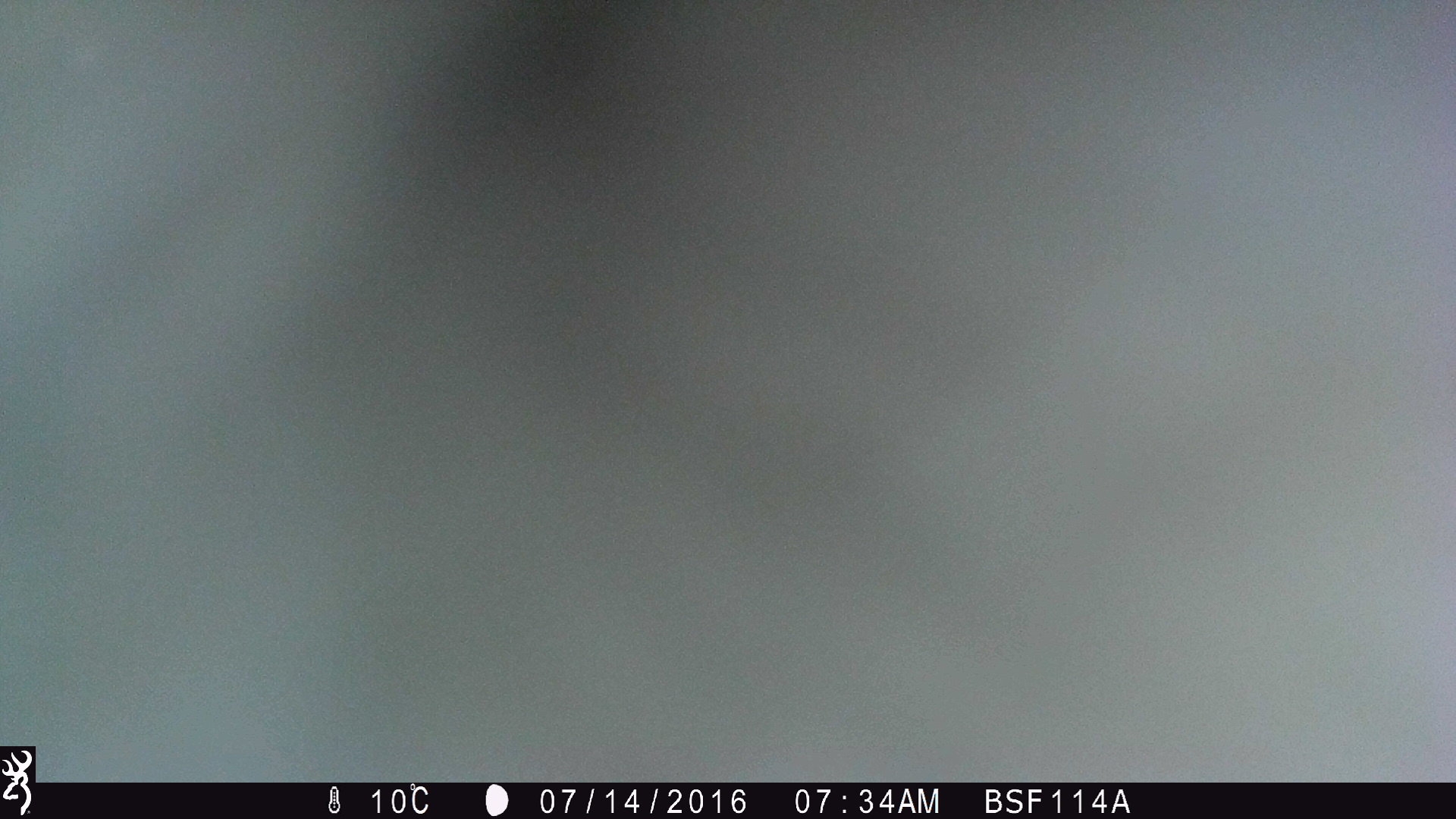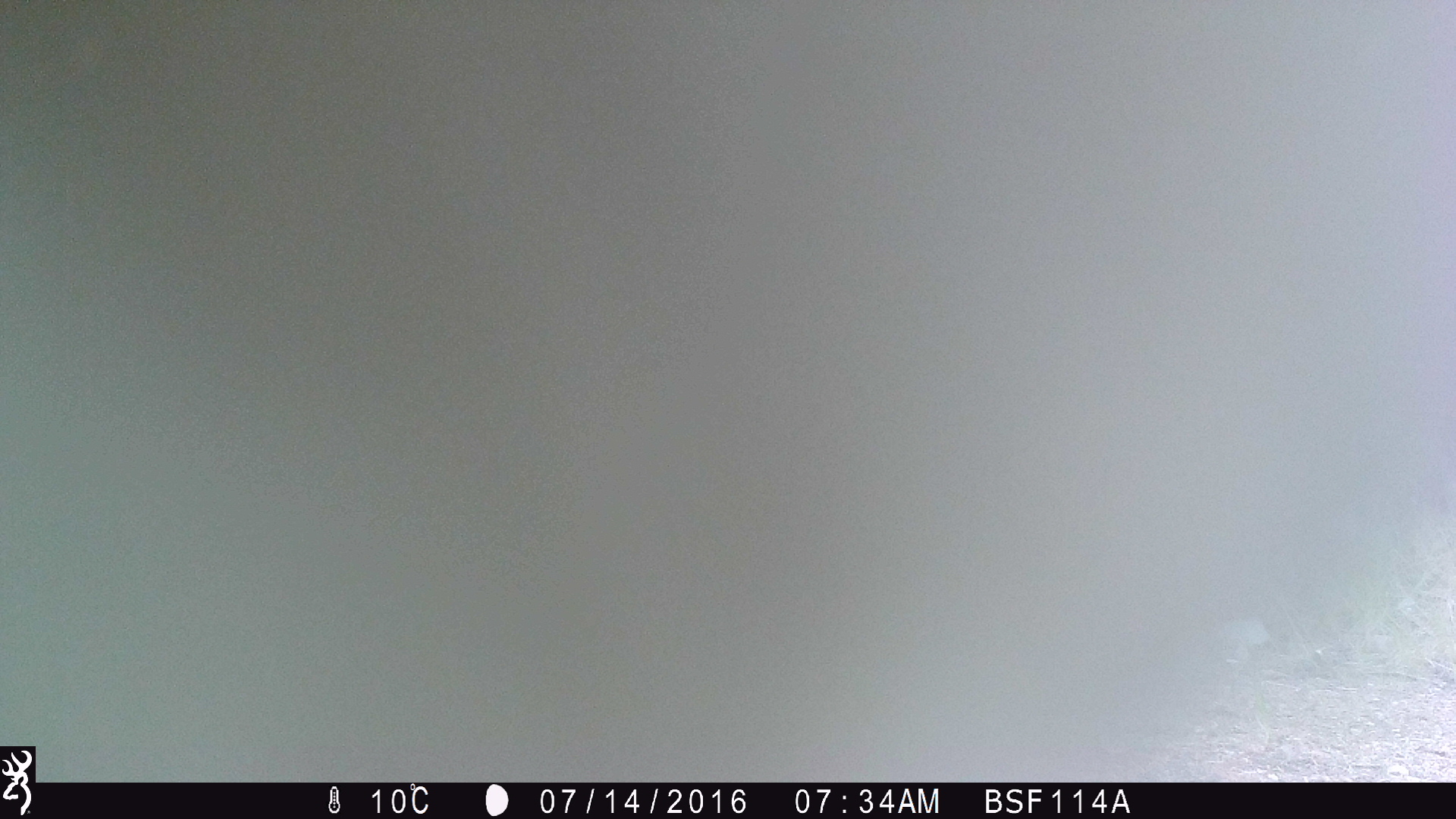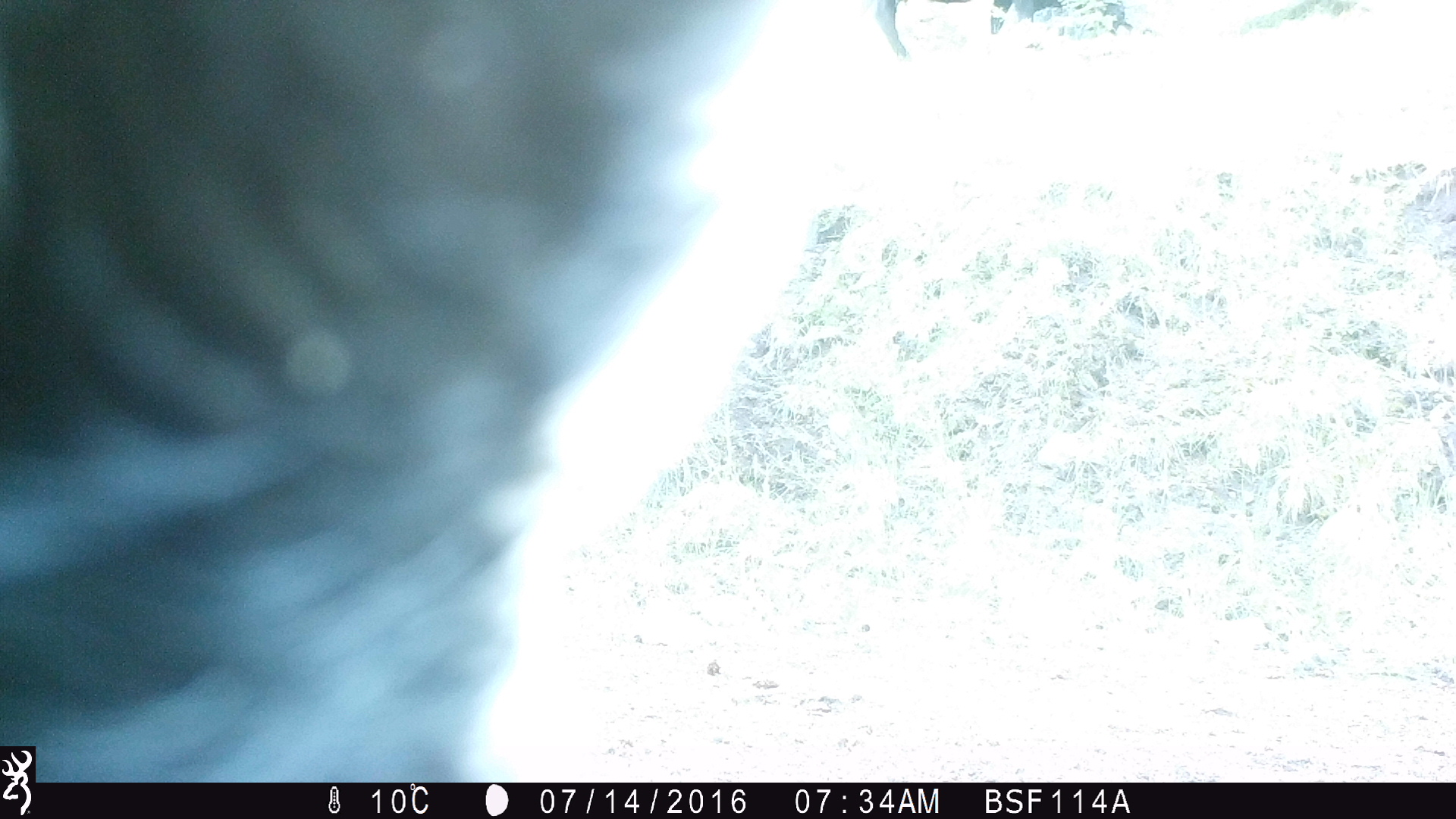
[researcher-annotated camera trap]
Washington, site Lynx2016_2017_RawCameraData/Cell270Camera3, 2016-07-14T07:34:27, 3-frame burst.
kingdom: Animalia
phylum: Chordata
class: Mammalia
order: Artiodactyla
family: Bovidae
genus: Bos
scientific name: Bos taurus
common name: domestic cattle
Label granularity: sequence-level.